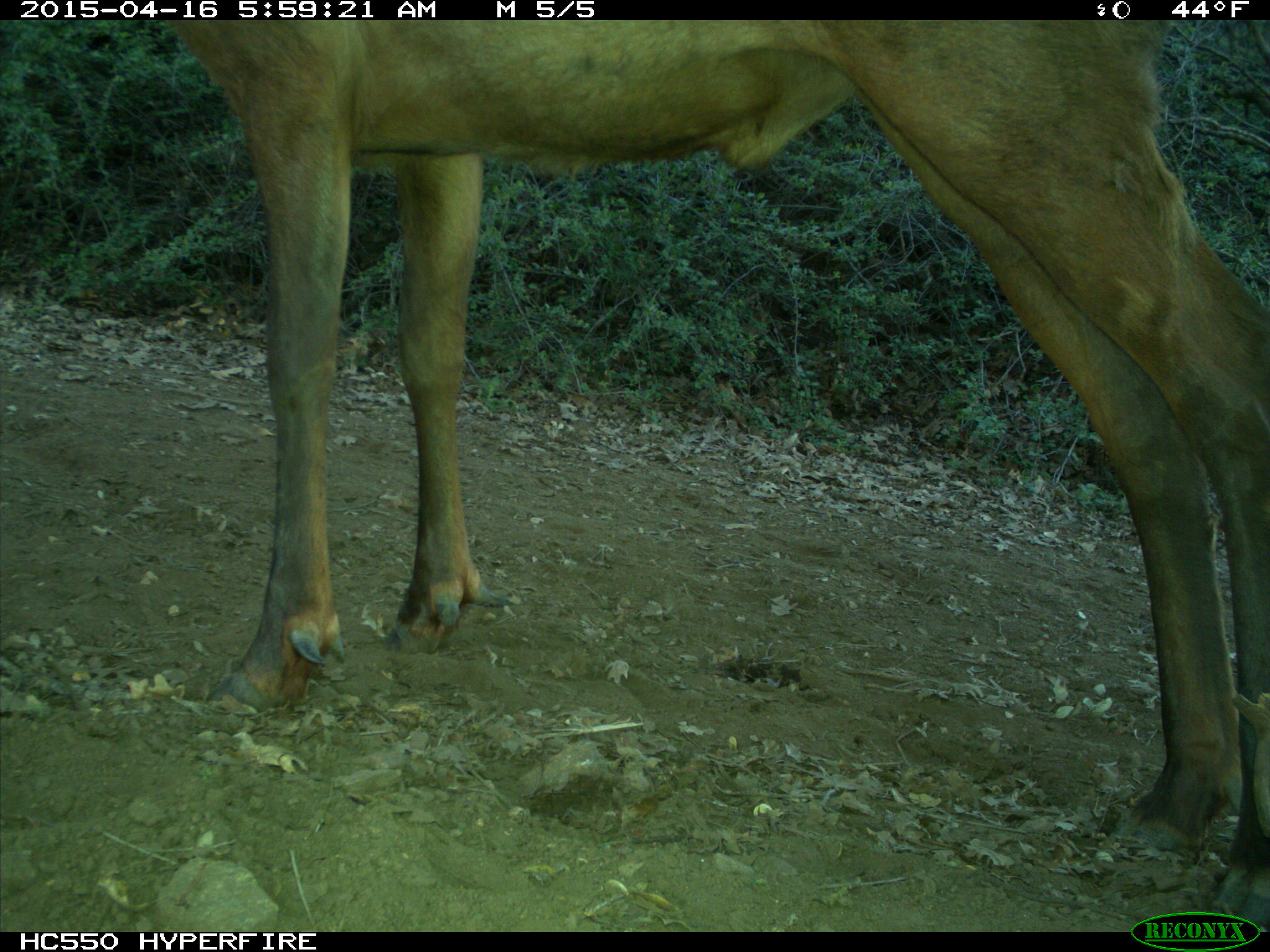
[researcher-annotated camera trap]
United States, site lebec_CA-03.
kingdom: Animalia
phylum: Chordata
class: Mammalia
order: Artiodactyla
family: Cervidae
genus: Cervus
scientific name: Cervus canadensis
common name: elk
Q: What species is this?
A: Cervus canadensis (elk).